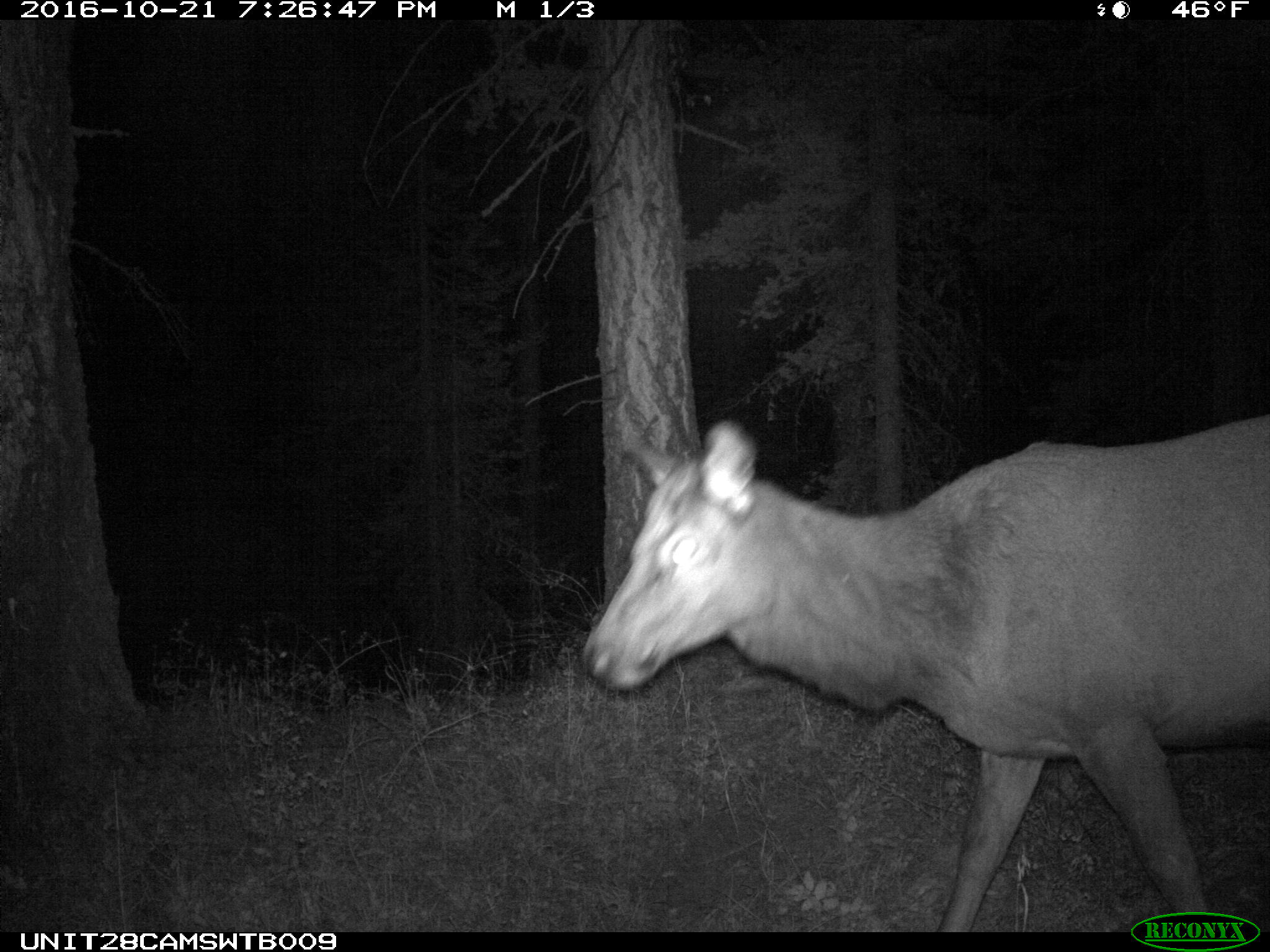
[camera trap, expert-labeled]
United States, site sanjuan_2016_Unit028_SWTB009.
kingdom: Animalia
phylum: Chordata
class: Mammalia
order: Artiodactyla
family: Cervidae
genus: Cervus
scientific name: Cervus elaphus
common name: red deer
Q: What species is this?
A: Cervus elaphus (red deer).